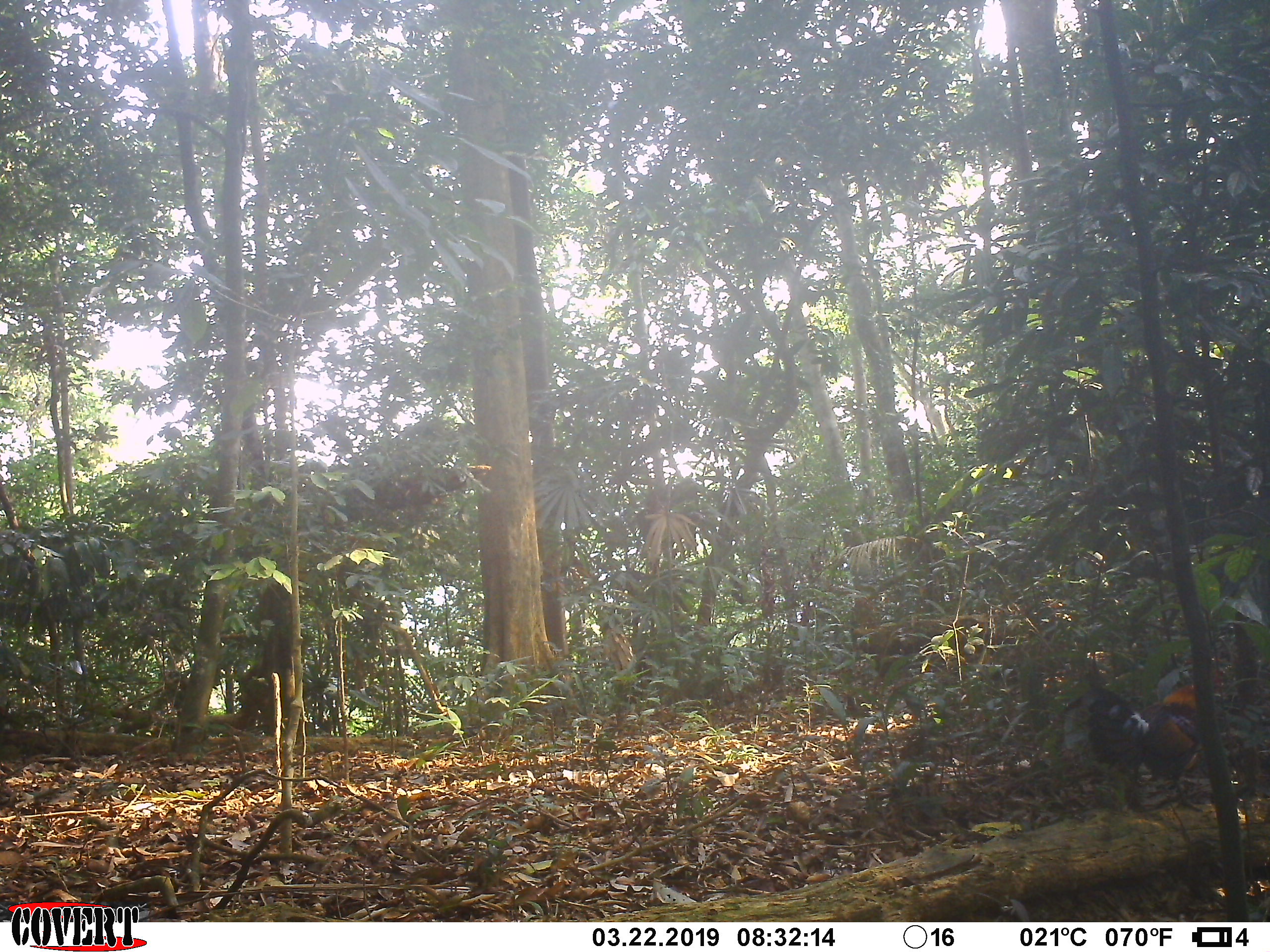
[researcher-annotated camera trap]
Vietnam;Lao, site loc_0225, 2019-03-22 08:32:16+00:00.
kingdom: Animalia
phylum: Chordata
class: Aves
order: Galliformes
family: Phasianidae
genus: Gallus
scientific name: Gallus gallus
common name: red junglefowl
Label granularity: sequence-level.